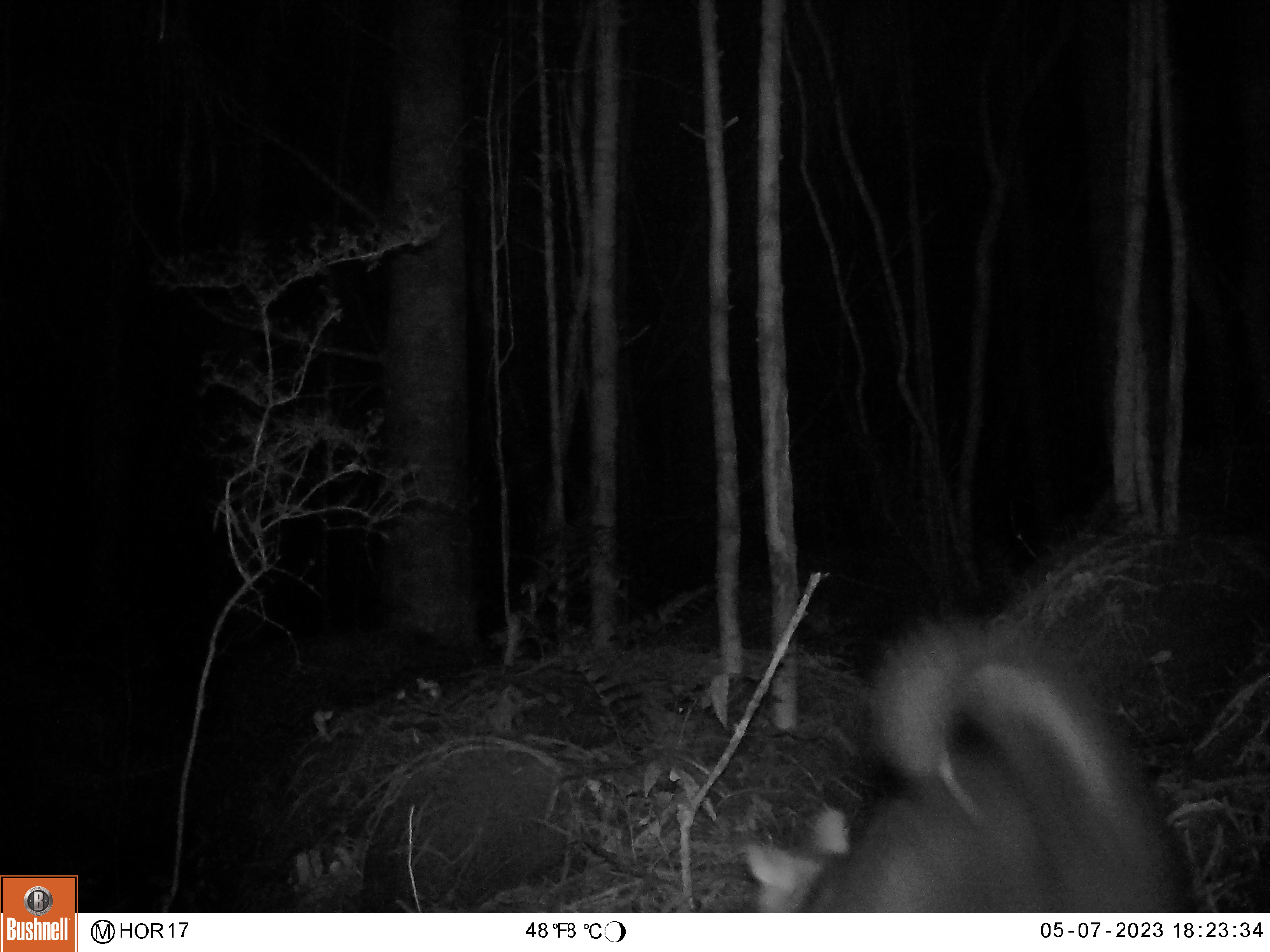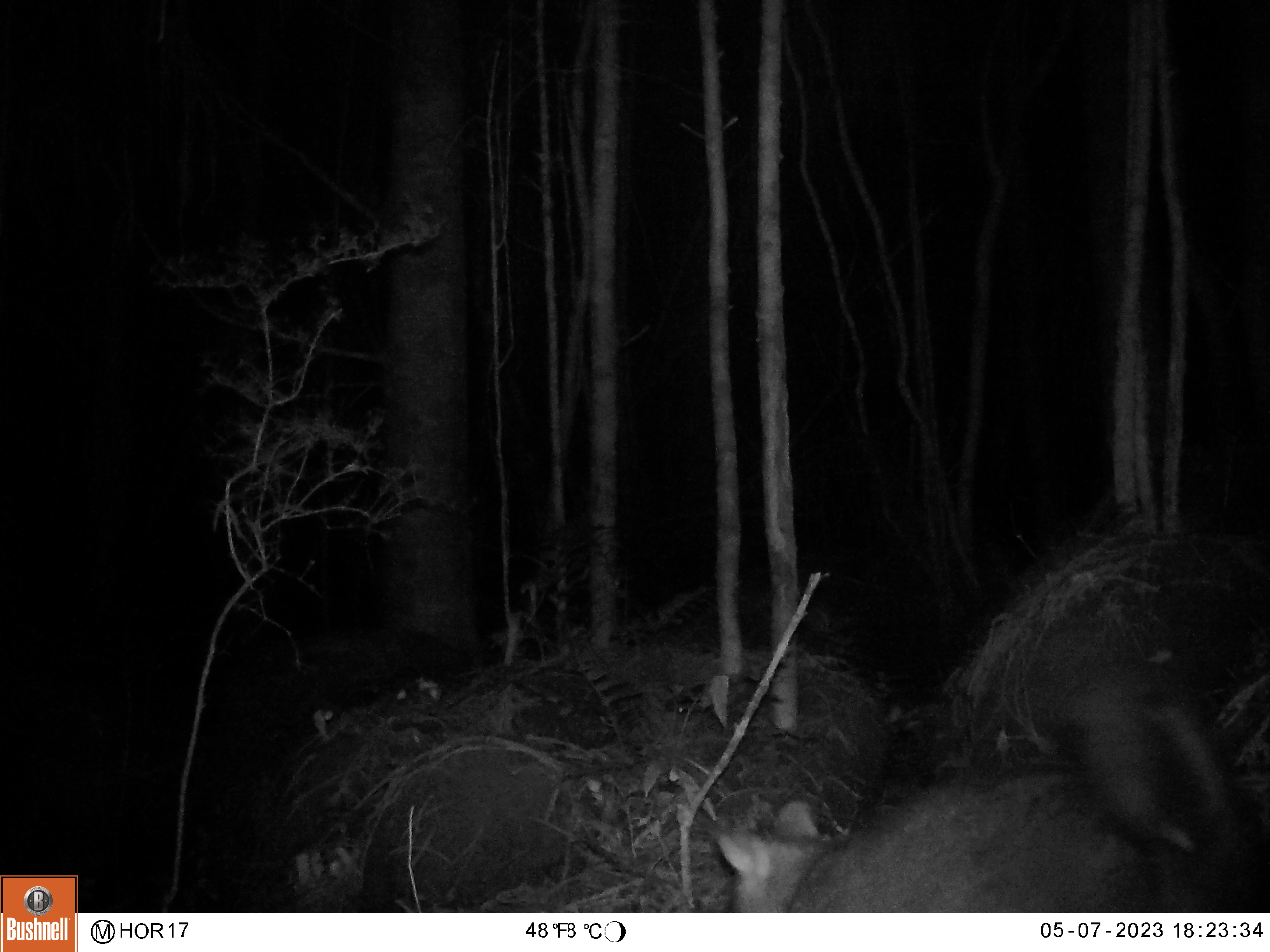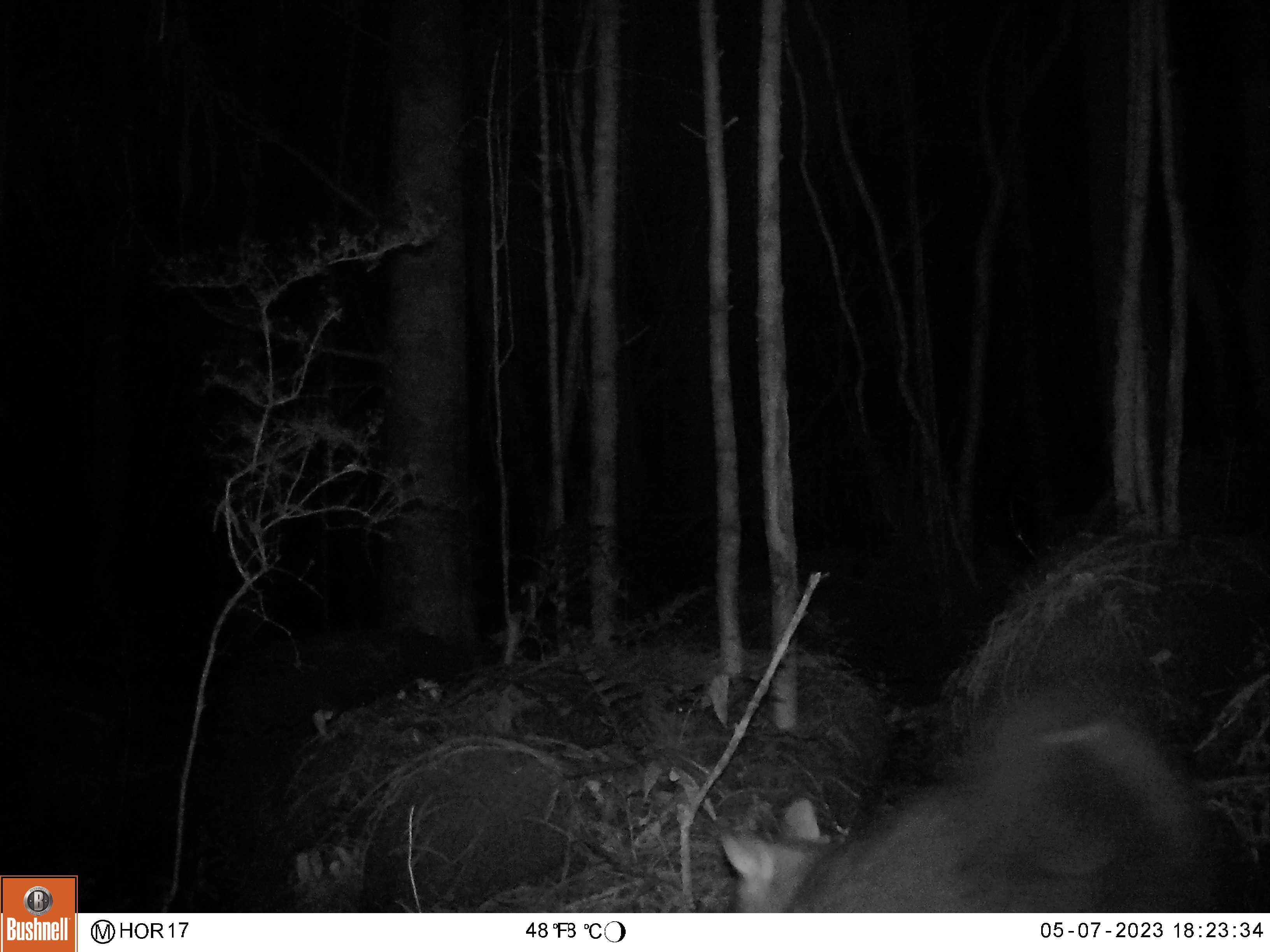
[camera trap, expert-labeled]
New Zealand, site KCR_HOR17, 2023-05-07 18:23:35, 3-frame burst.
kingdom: Animalia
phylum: Chordata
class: Mammalia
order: Diprotodontia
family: Phalangeridae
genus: Trichosurus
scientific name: Trichosurus vulpecula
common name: common brushtail possum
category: possum